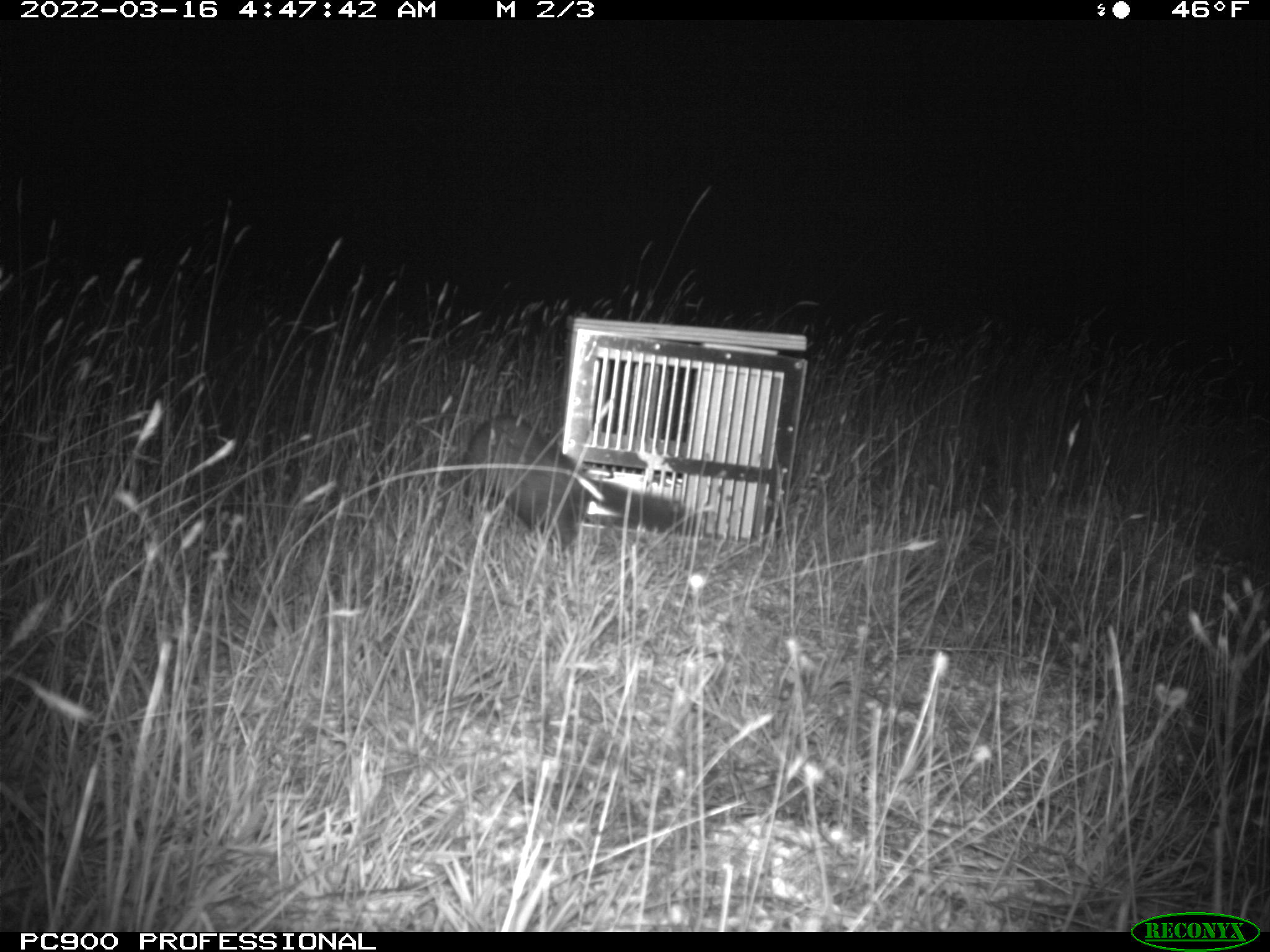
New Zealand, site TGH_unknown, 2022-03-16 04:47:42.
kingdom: Animalia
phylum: Chordata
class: Mammalia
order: Carnivora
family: Mustelidae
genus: Mustela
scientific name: Mustela furo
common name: ferret